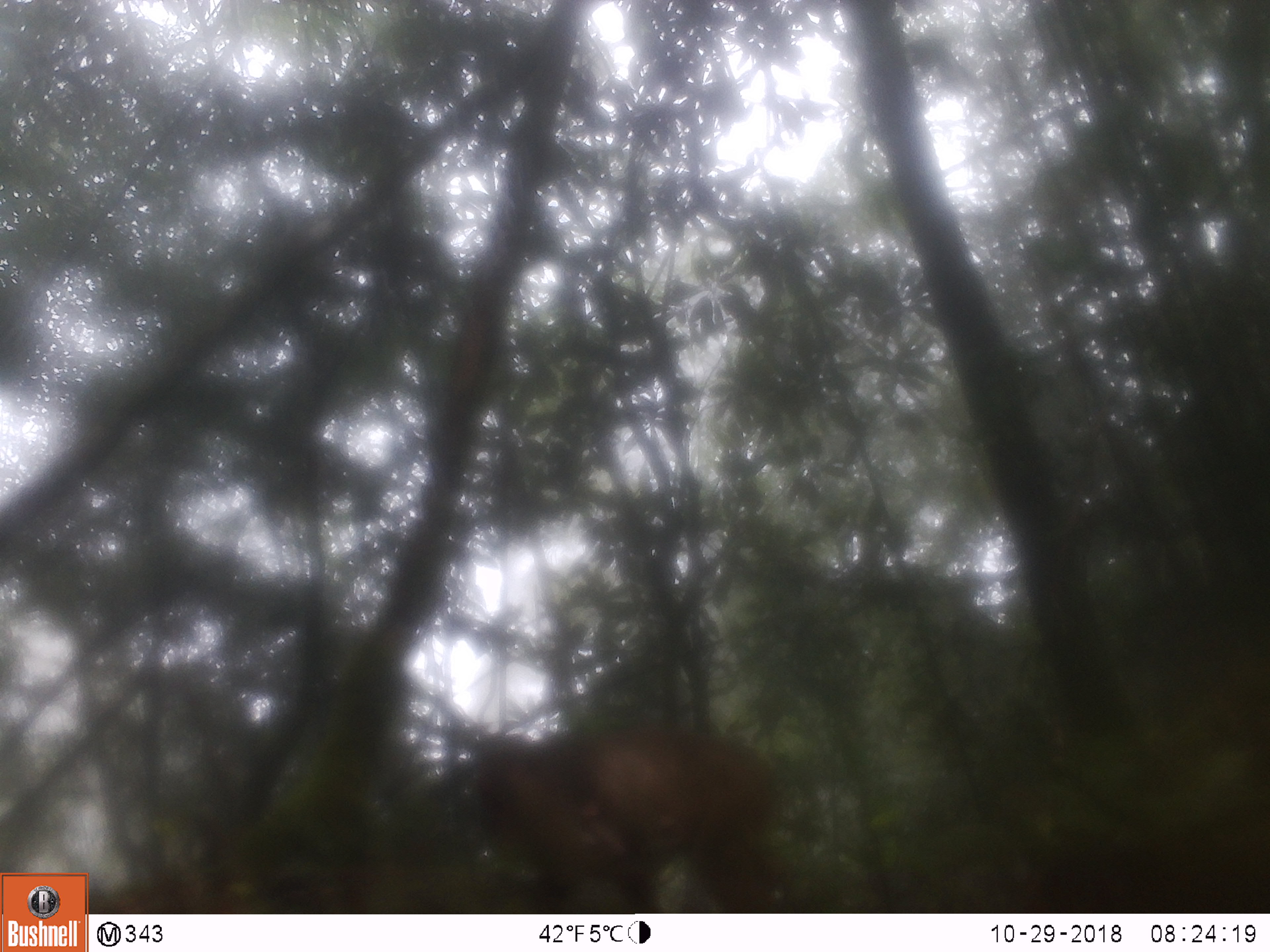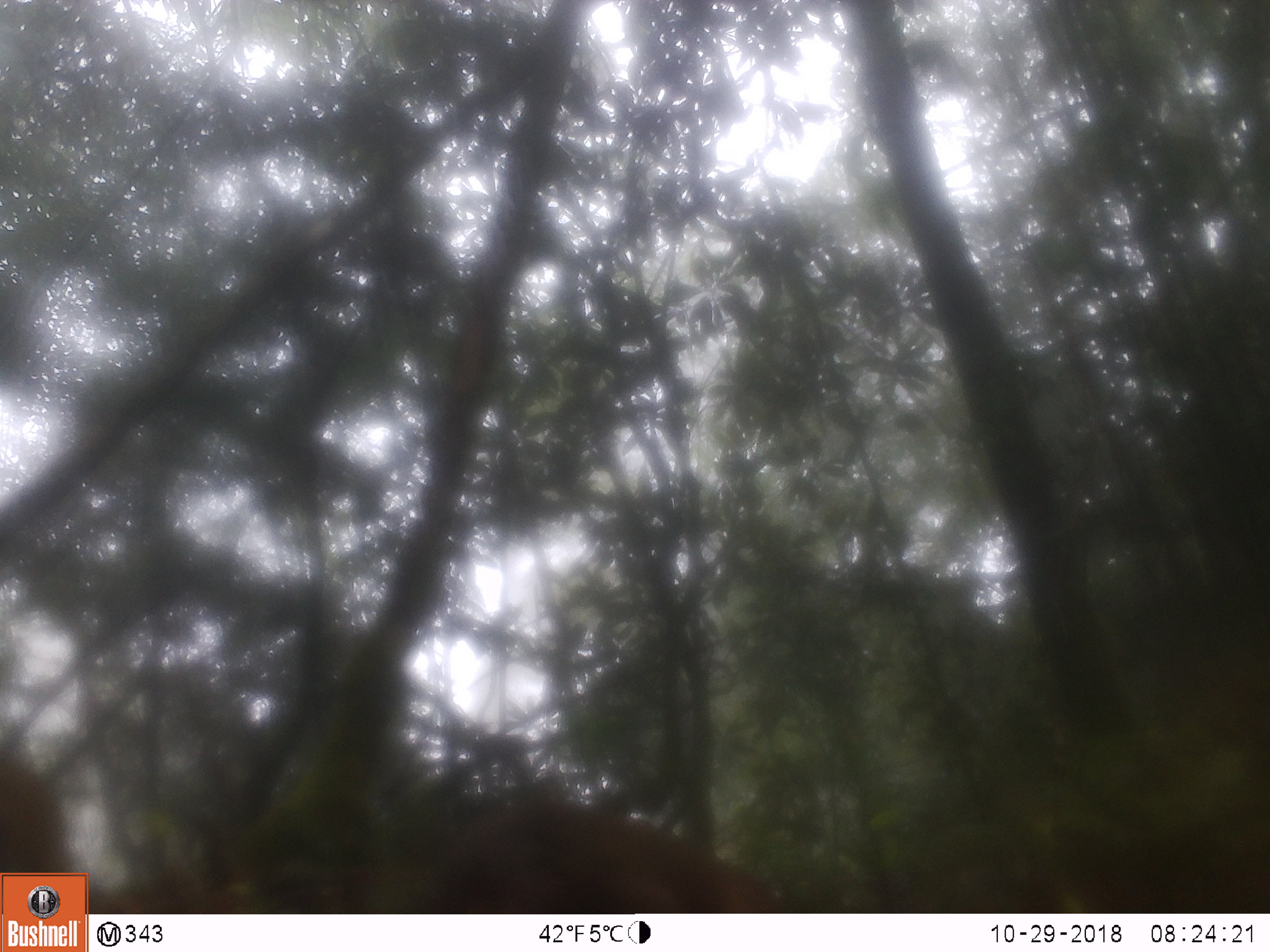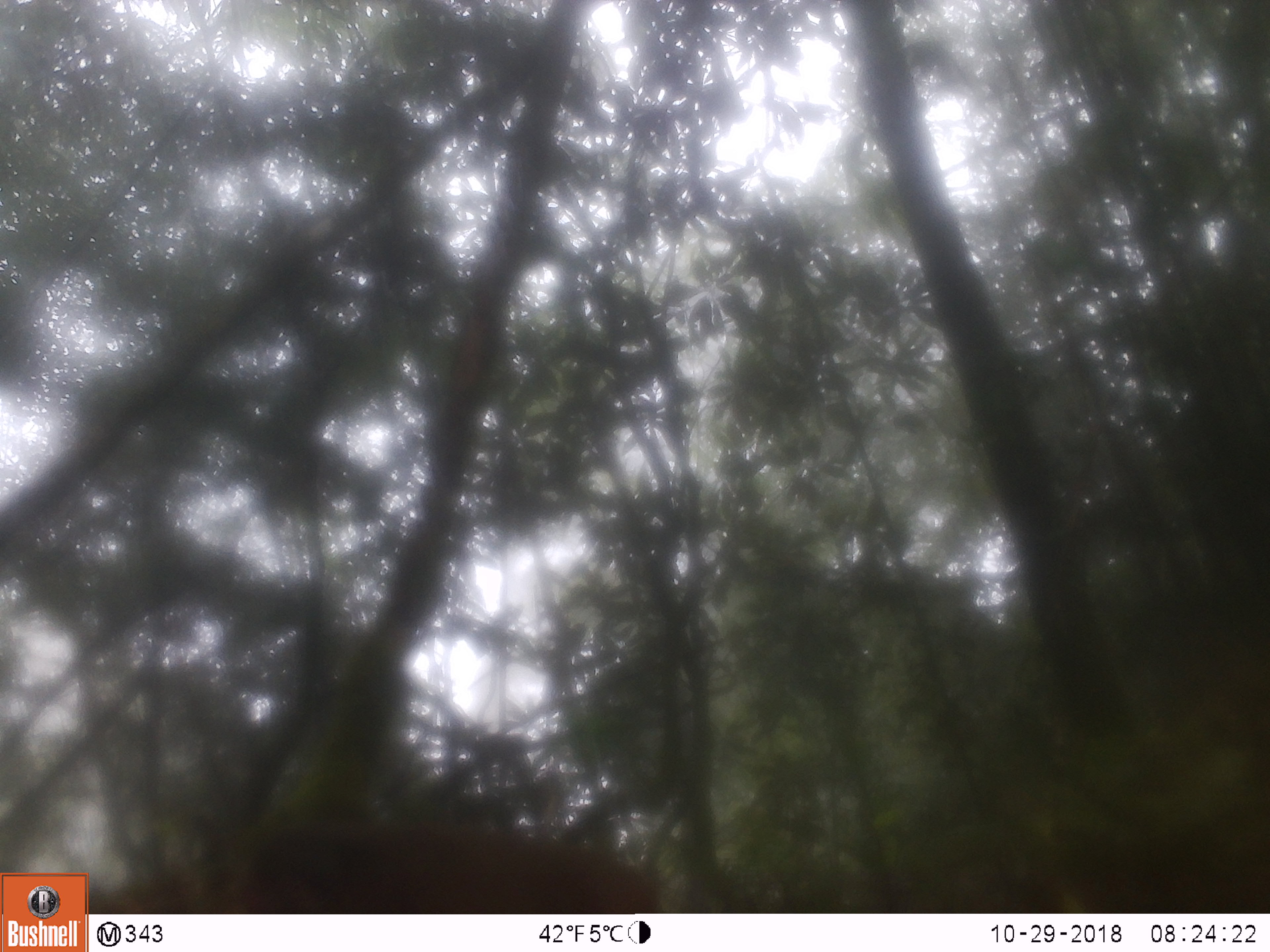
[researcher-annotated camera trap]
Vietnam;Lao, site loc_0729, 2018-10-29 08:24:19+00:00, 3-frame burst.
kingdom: Animalia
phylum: Chordata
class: Mammalia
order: Primates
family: Cercopithecidae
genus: Macaca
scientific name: Macaca arctoides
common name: stump-tailed macaque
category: stump tailed macaque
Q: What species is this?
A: Stump tailed macaque (stump-tailed macaque) (Macaca arctoides).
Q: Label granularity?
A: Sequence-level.